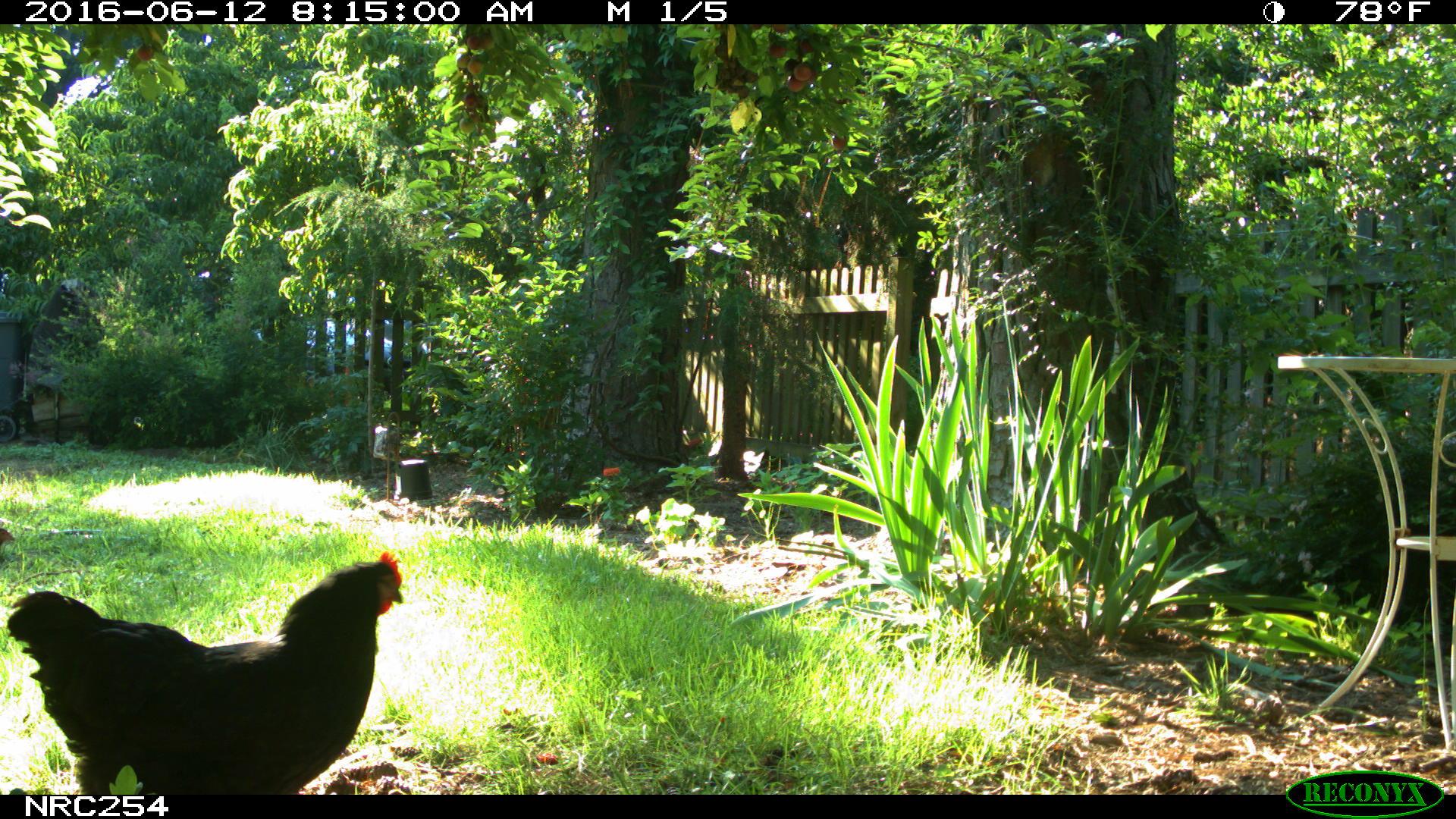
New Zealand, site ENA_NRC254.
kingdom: Animalia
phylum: Chordata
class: Aves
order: Galliformes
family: Phasianidae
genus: Gallus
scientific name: Gallus gallus domesticus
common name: chicken